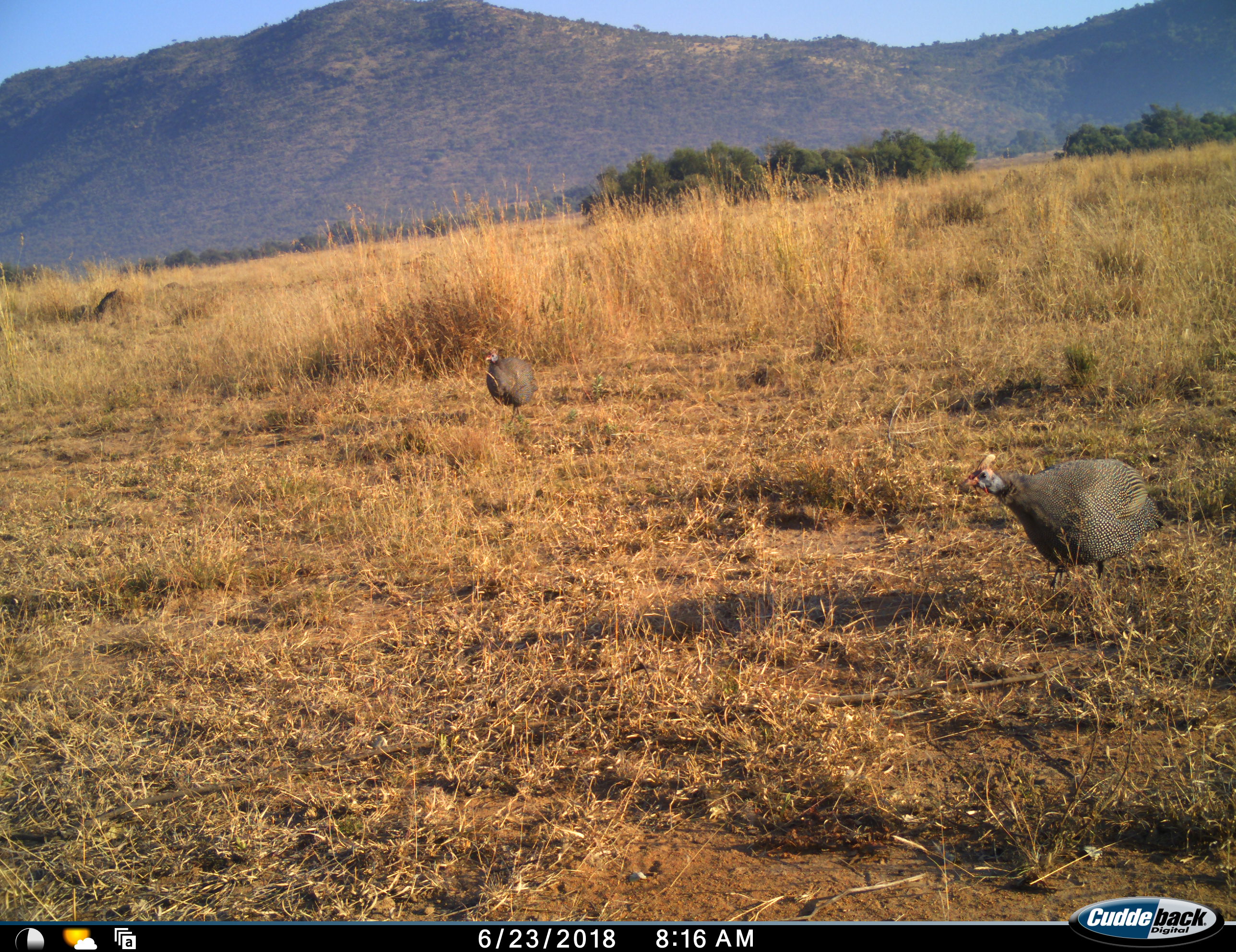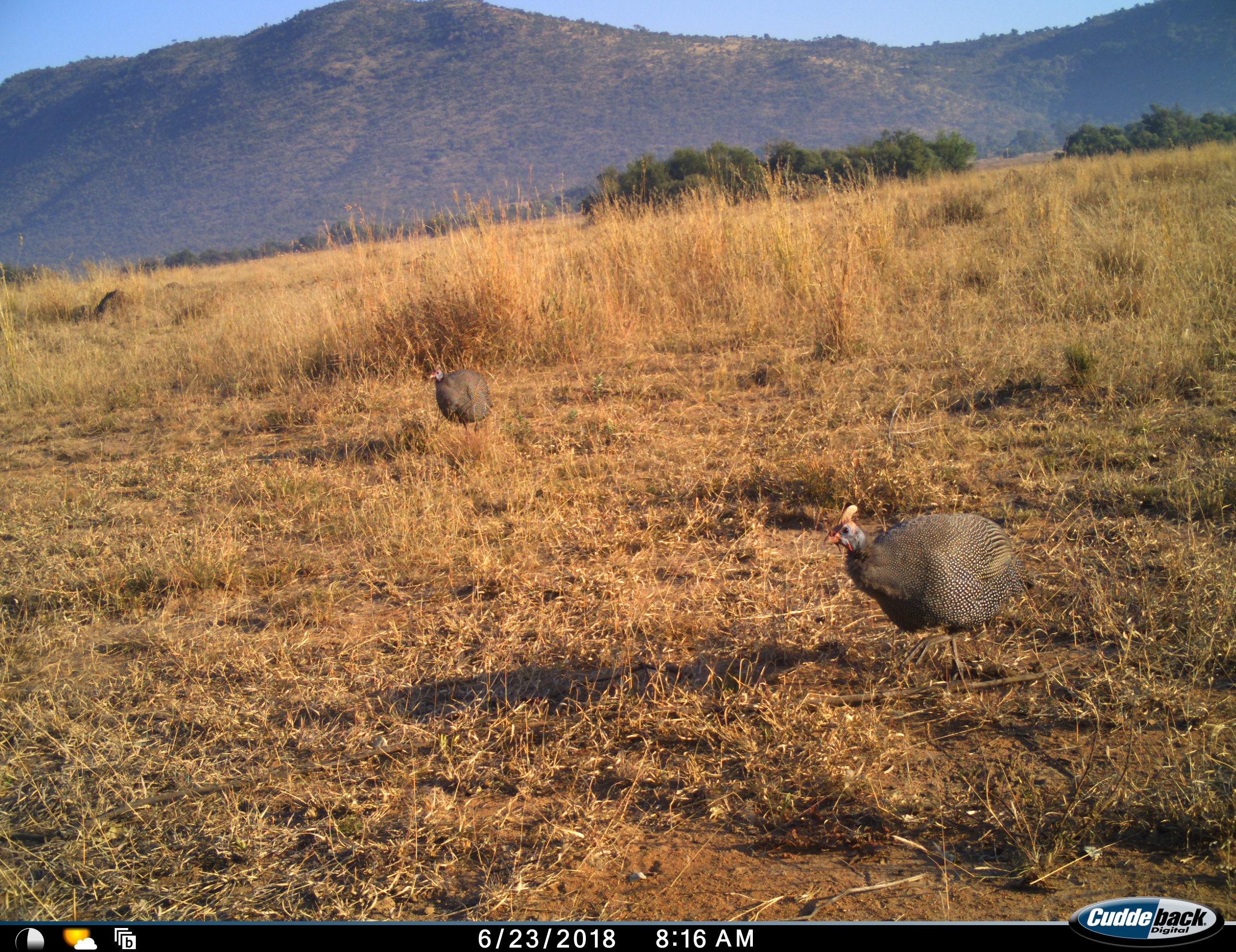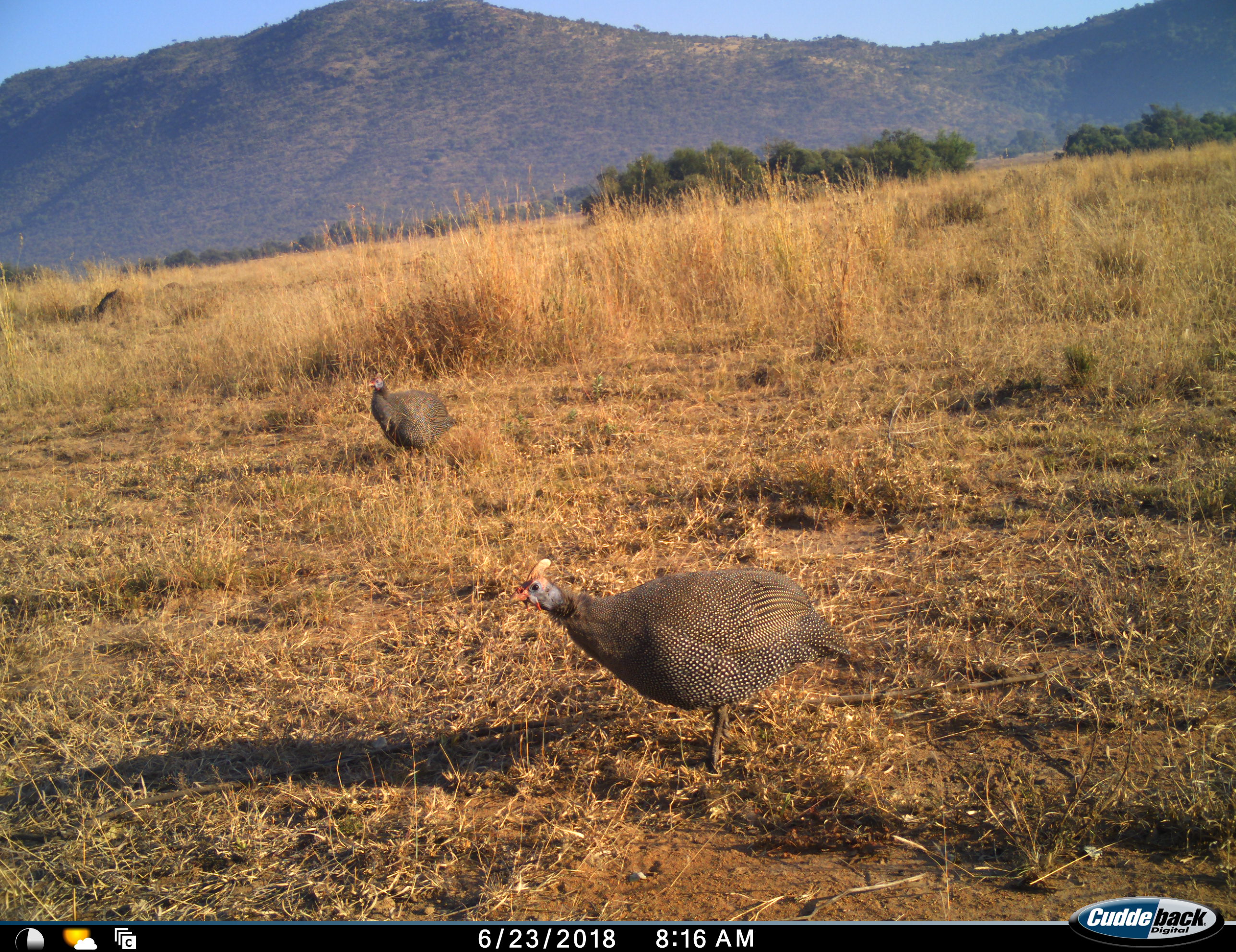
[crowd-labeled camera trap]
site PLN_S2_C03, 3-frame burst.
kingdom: Animalia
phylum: Chordata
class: Aves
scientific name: Aves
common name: bird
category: birdother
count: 2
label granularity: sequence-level